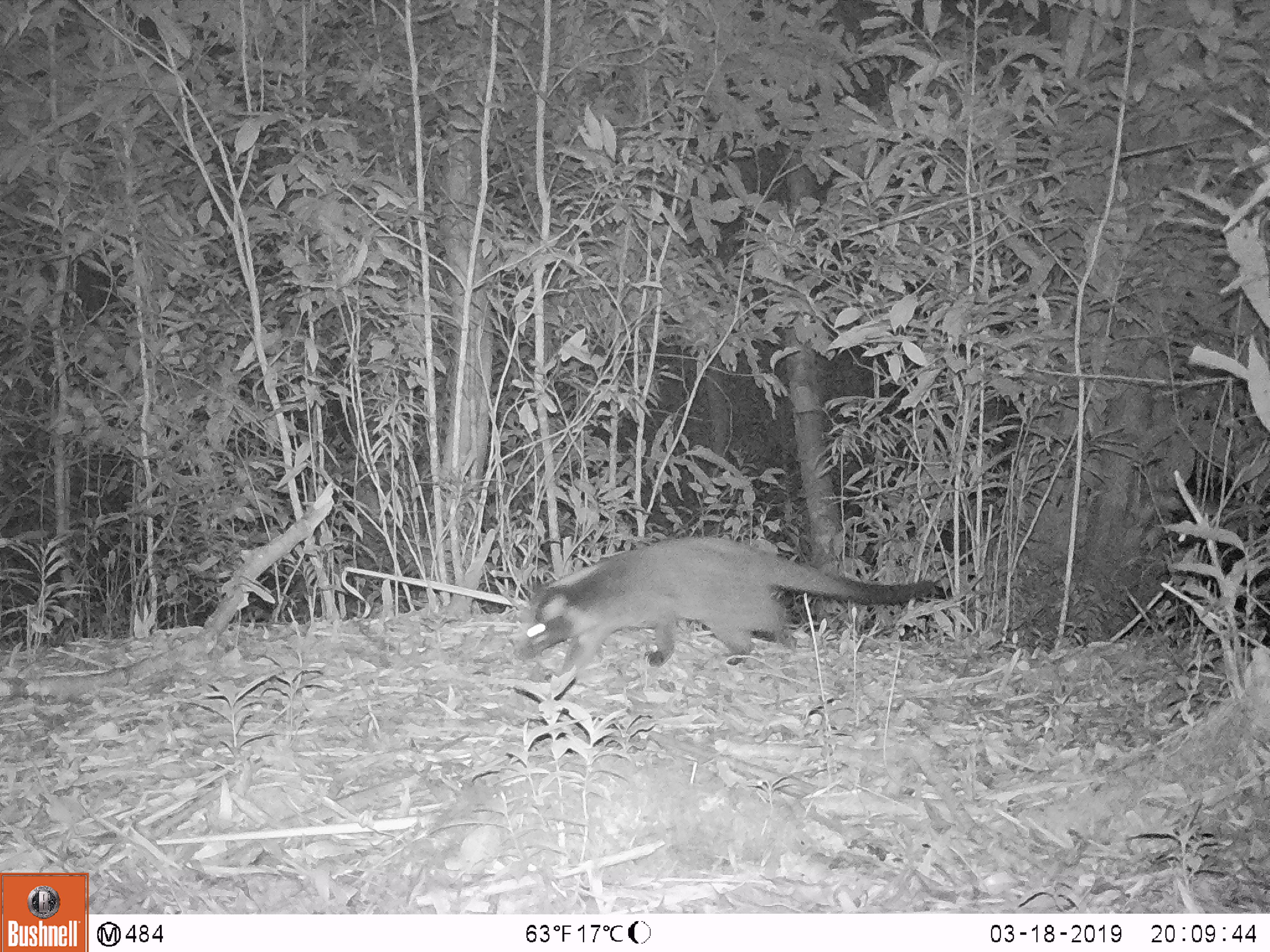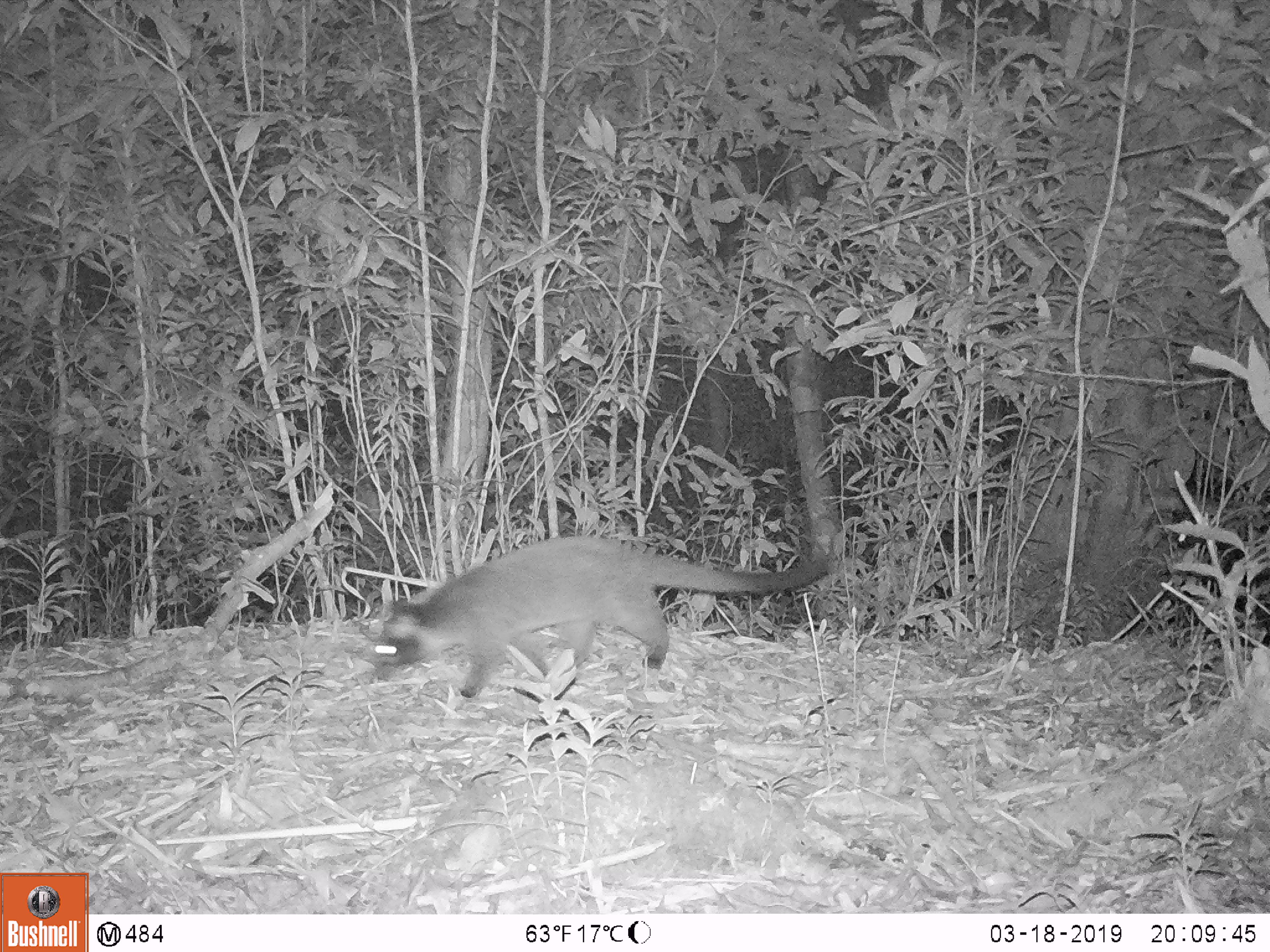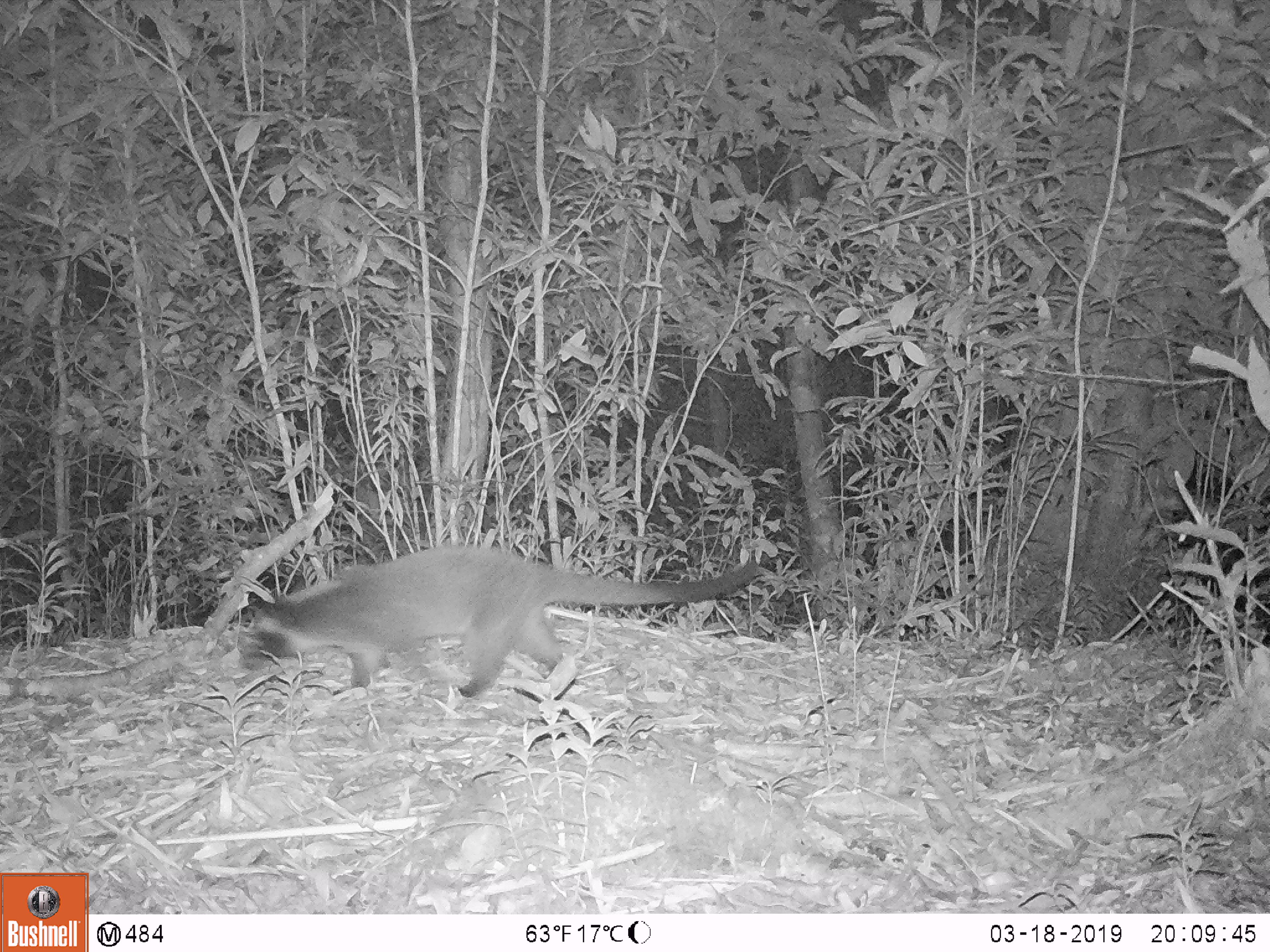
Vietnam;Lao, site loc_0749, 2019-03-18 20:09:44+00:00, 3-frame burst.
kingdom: Animalia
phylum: Chordata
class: Mammalia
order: Carnivora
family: Viverridae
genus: Paguma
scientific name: Paguma larvata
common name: masked palm civet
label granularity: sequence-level